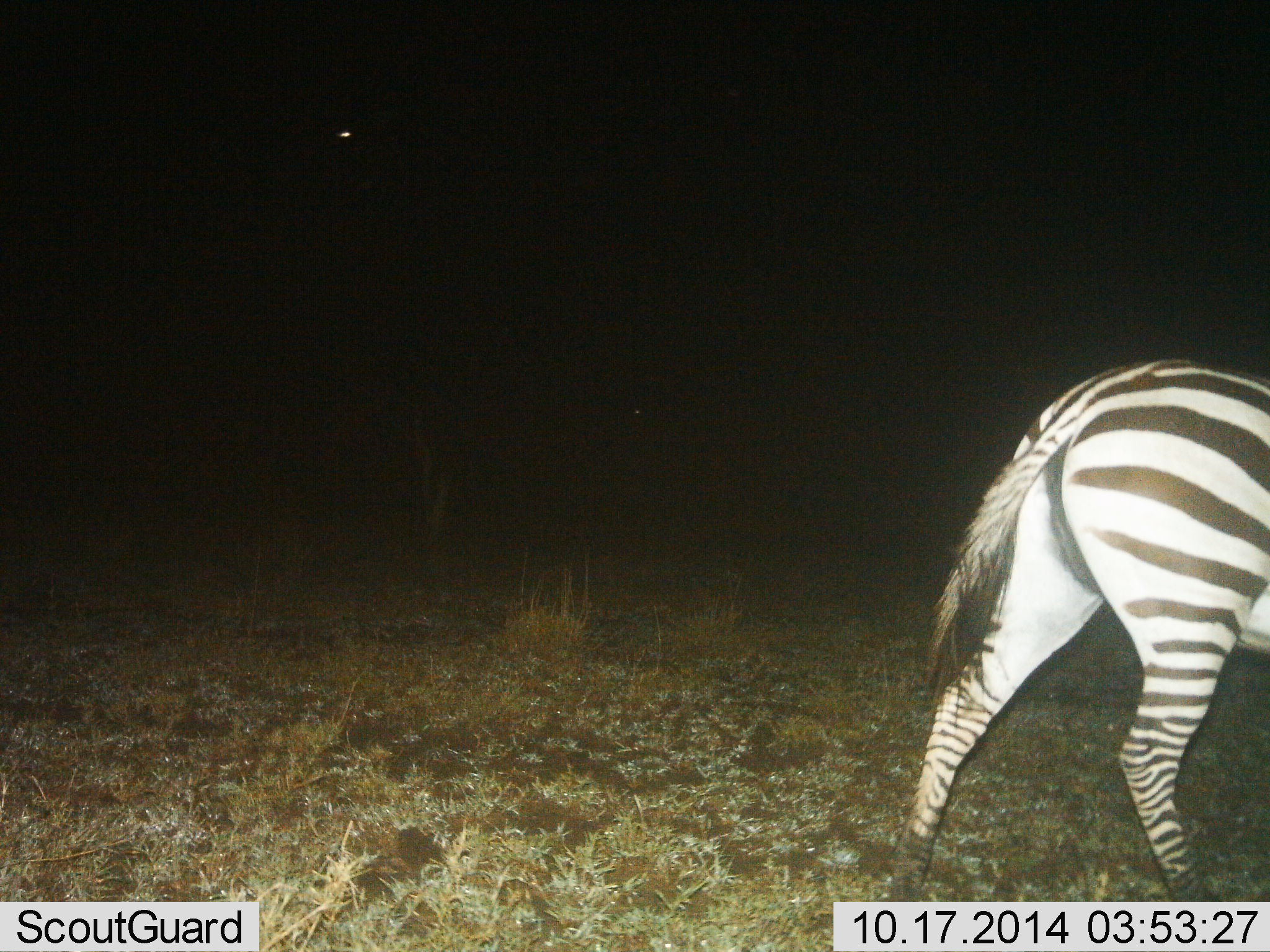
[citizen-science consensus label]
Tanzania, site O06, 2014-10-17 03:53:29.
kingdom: Animalia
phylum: Chordata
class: Mammalia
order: Perissodactyla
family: Equidae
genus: Equus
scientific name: Equus quagga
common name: plains zebra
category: zebra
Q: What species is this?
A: Zebra (plains zebra) (Equus quagga).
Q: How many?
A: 1.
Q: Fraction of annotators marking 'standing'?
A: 40%.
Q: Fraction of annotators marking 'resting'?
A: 0%.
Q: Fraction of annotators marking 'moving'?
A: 60%.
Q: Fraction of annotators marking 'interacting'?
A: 0%.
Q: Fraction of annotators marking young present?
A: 0%.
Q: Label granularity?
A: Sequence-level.